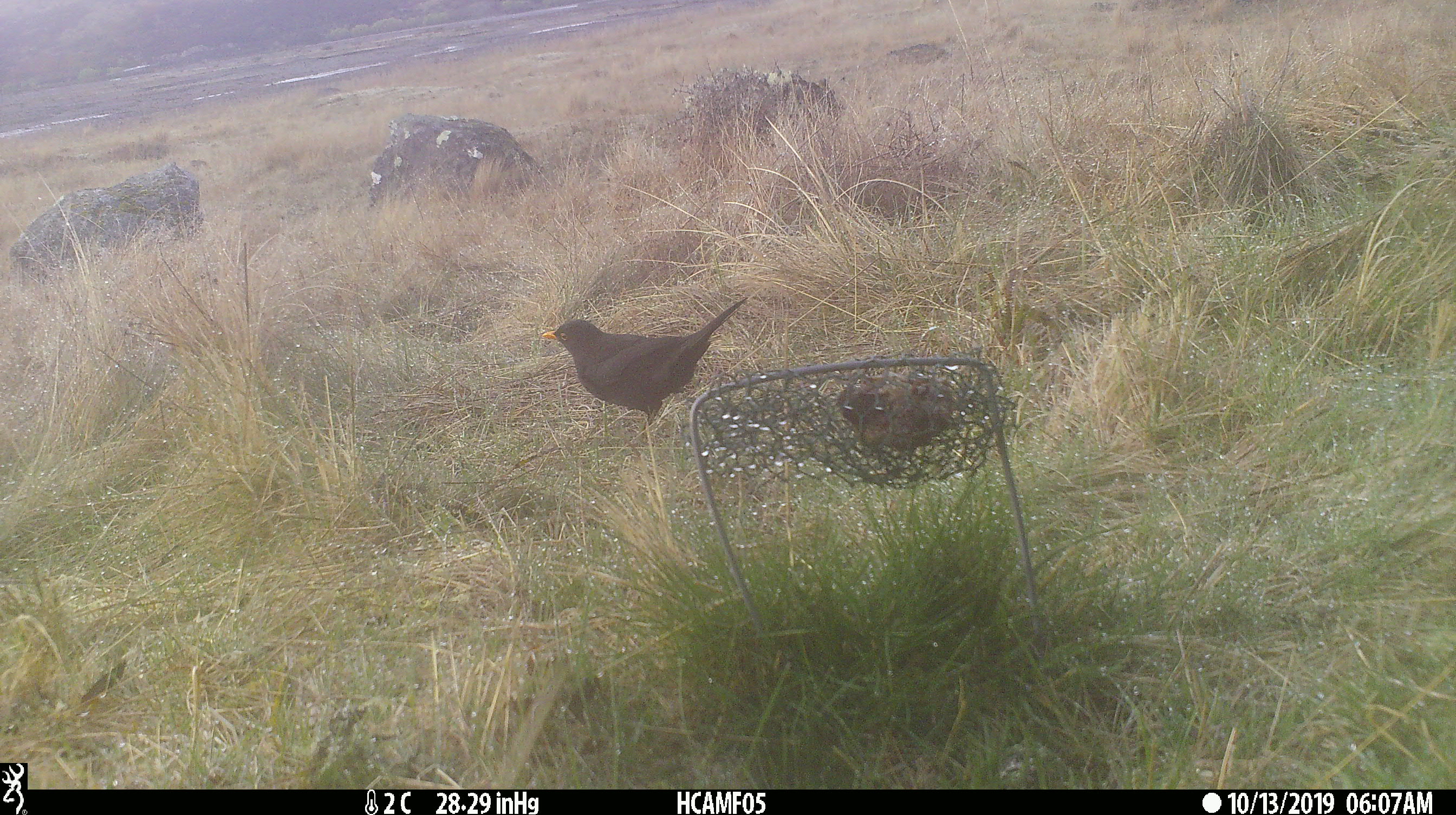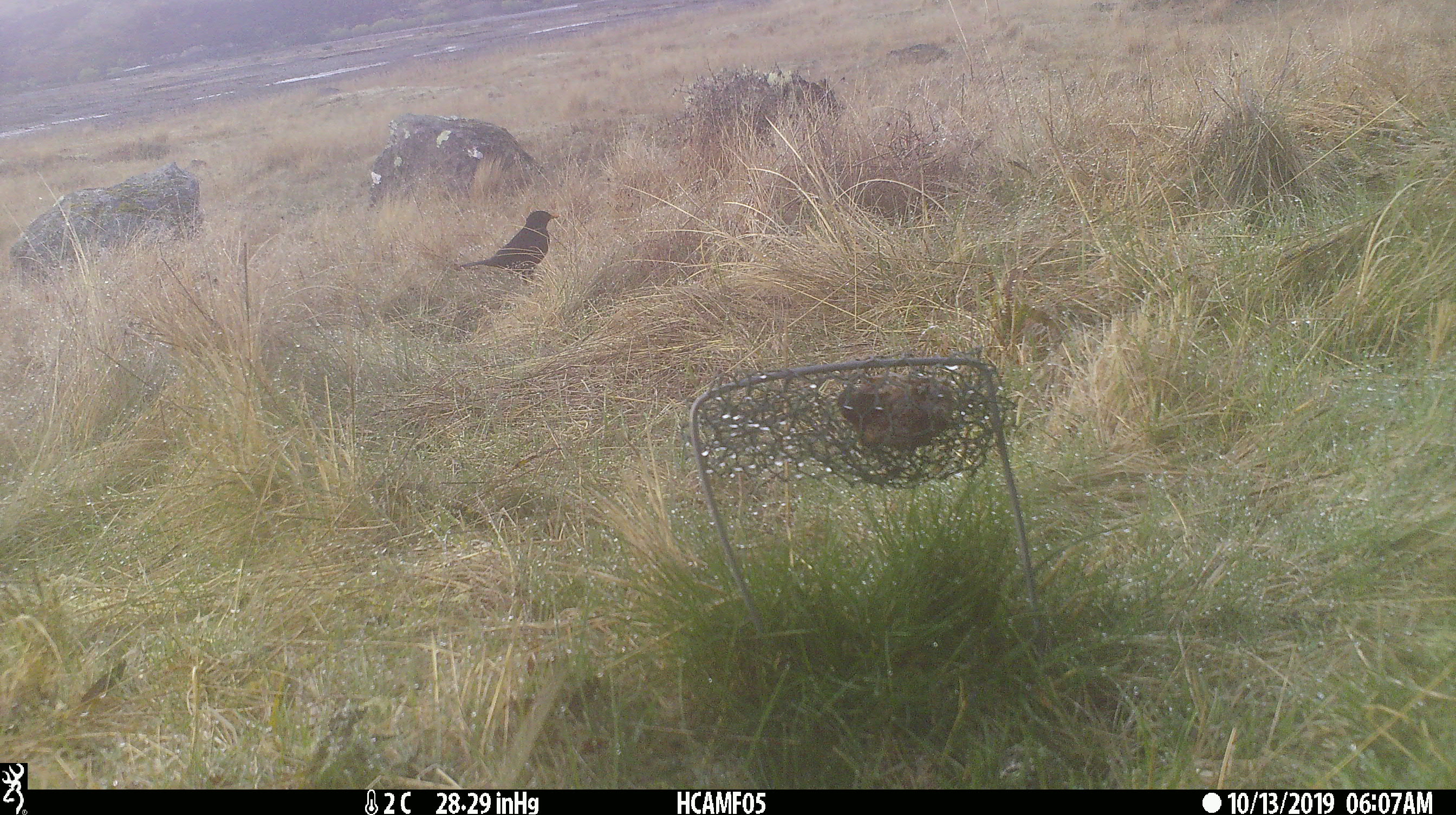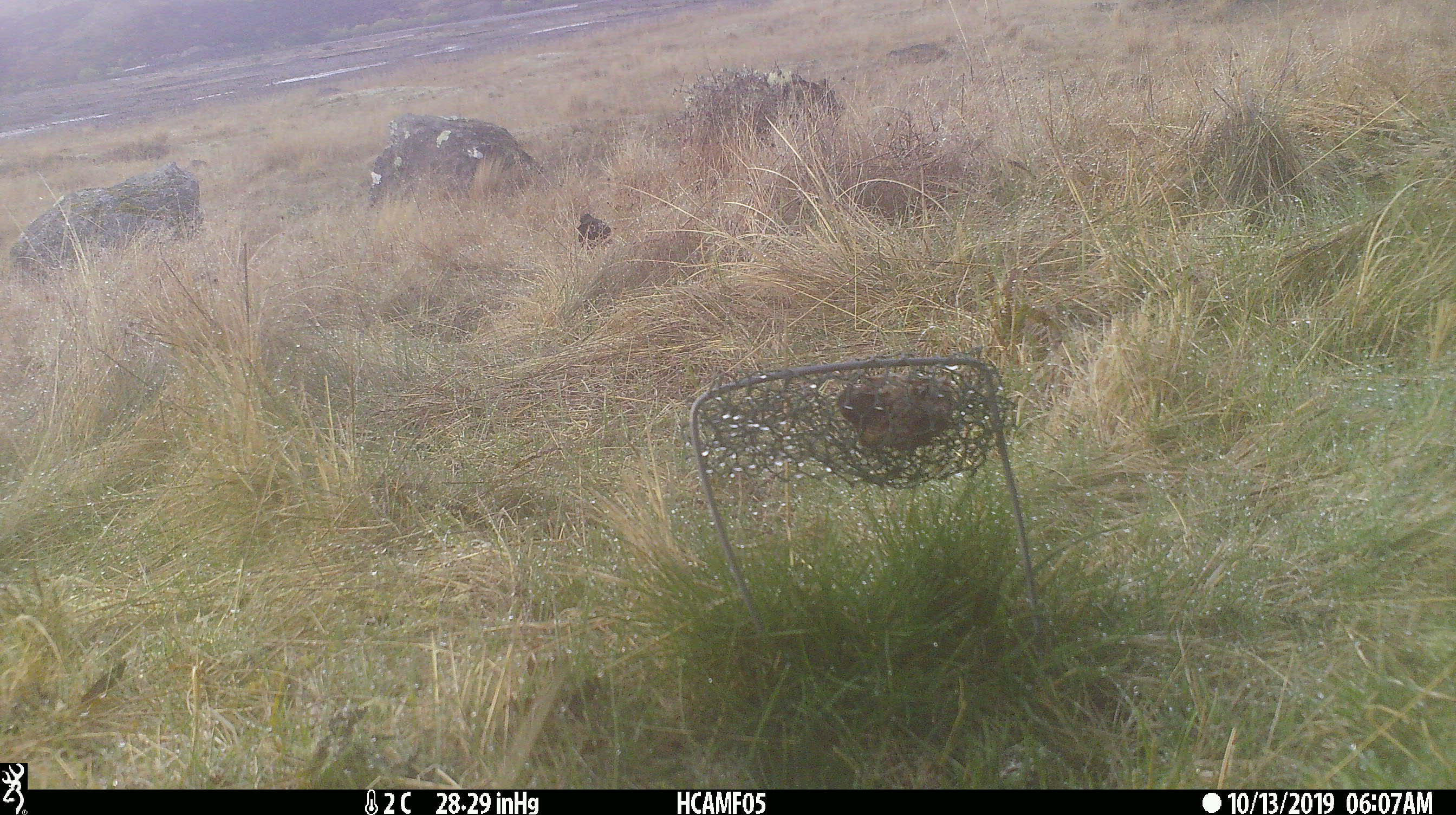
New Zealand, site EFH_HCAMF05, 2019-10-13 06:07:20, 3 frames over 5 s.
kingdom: Animalia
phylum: Chordata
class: Aves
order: Passeriformes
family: Turdidae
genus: Turdus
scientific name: Turdus merula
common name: eurasian blackbird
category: blackbird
Blackbird (eurasian blackbird) (Turdus merula).